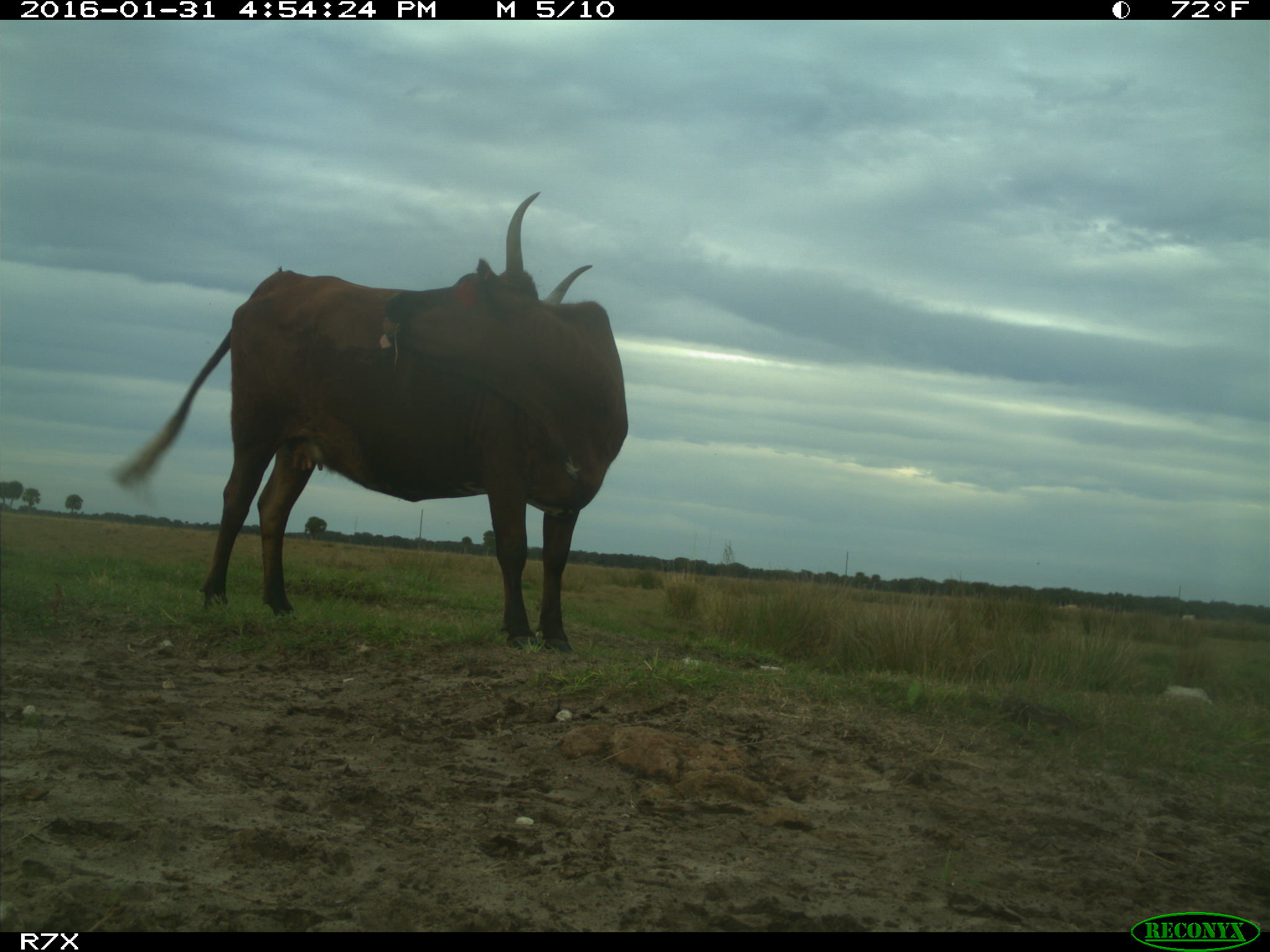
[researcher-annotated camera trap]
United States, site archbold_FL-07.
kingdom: Animalia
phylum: Chordata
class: Mammalia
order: Artiodactyla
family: Bovidae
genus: Bos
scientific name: Bos taurus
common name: domestic cow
Bos taurus (domestic cow).